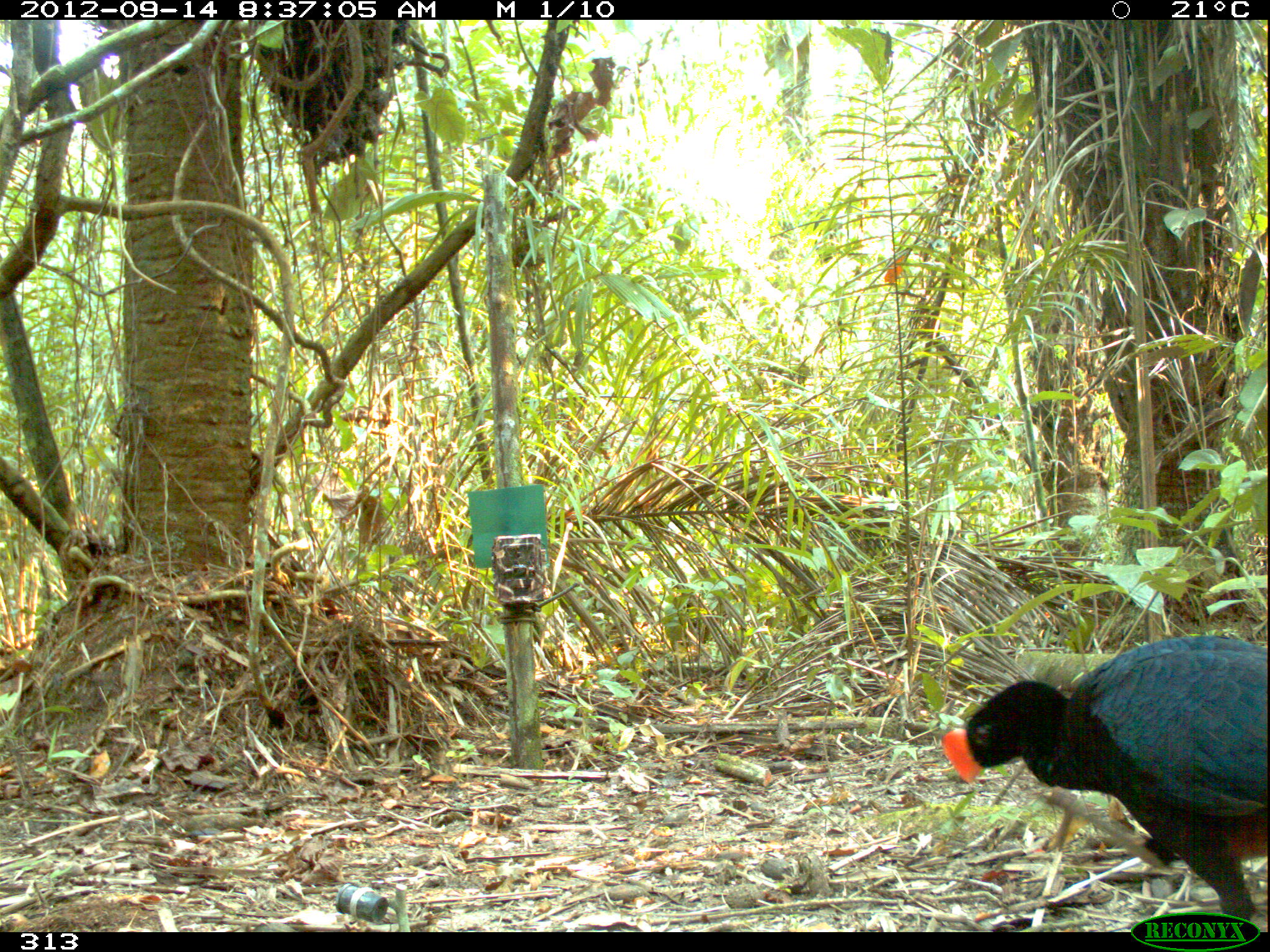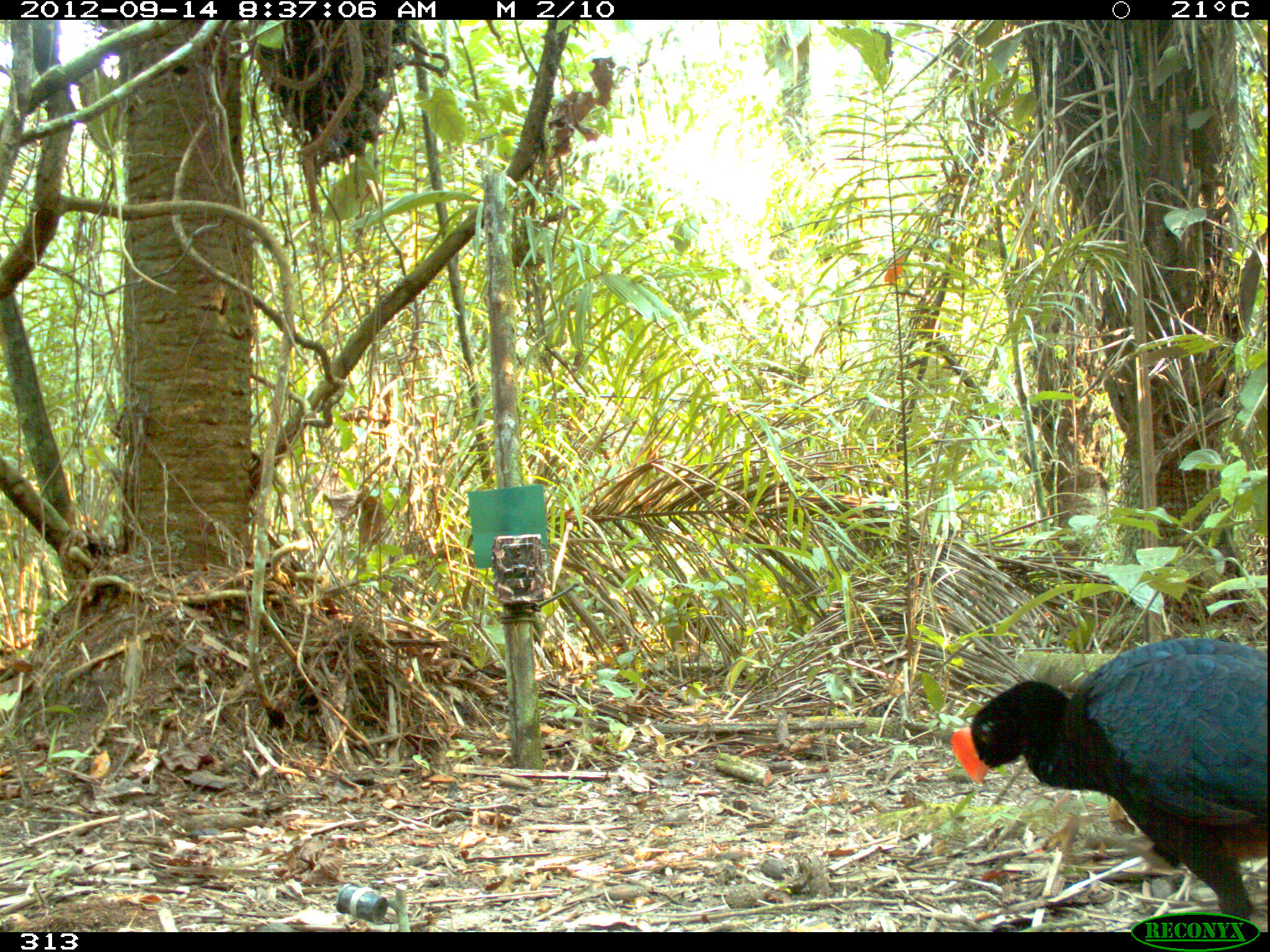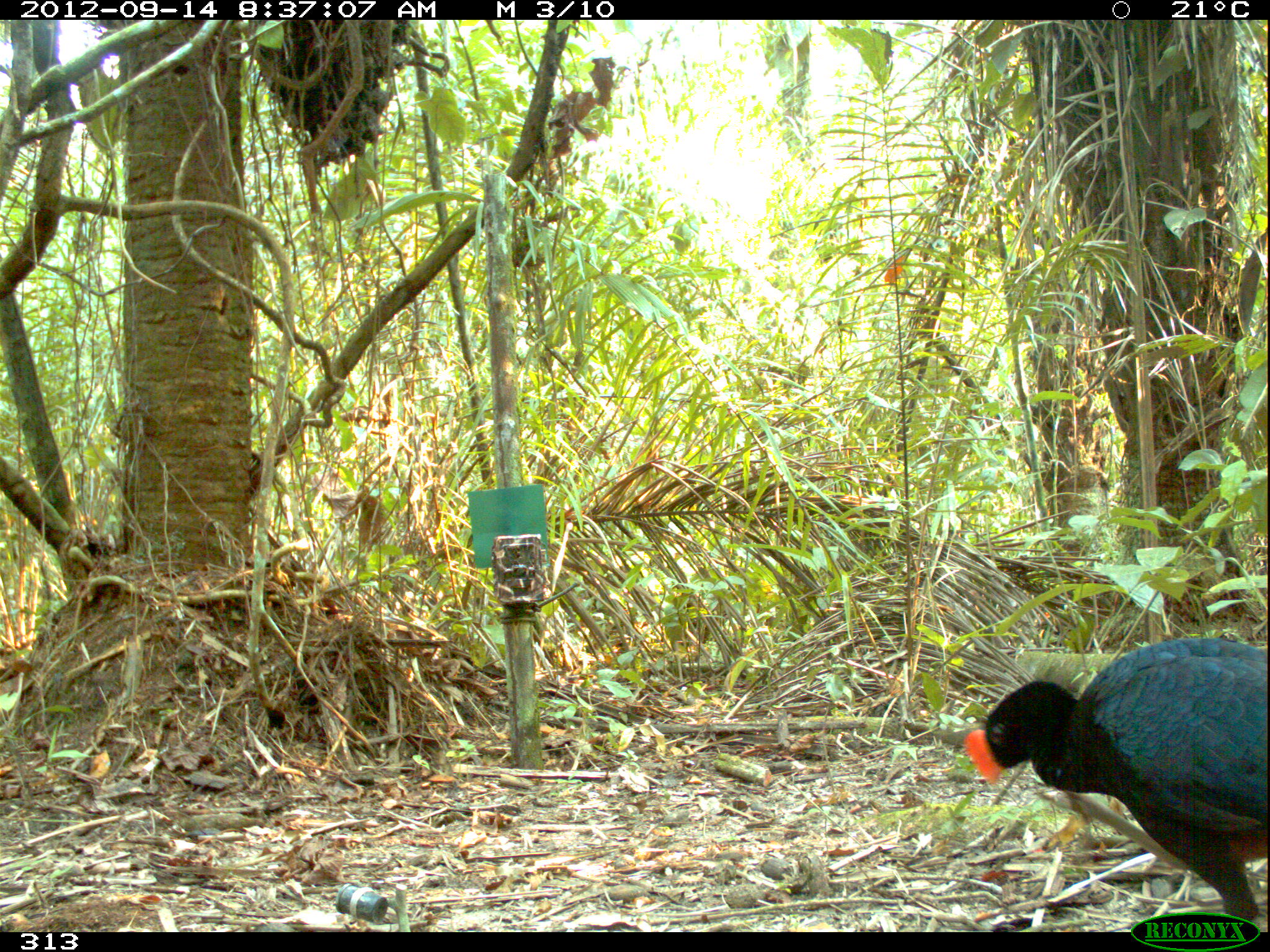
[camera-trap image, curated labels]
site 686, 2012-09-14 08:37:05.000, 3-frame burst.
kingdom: Animalia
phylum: Chordata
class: Aves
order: Galliformes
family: Cracidae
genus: Mitu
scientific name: Mitu tuberosum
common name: razor-billed curassow